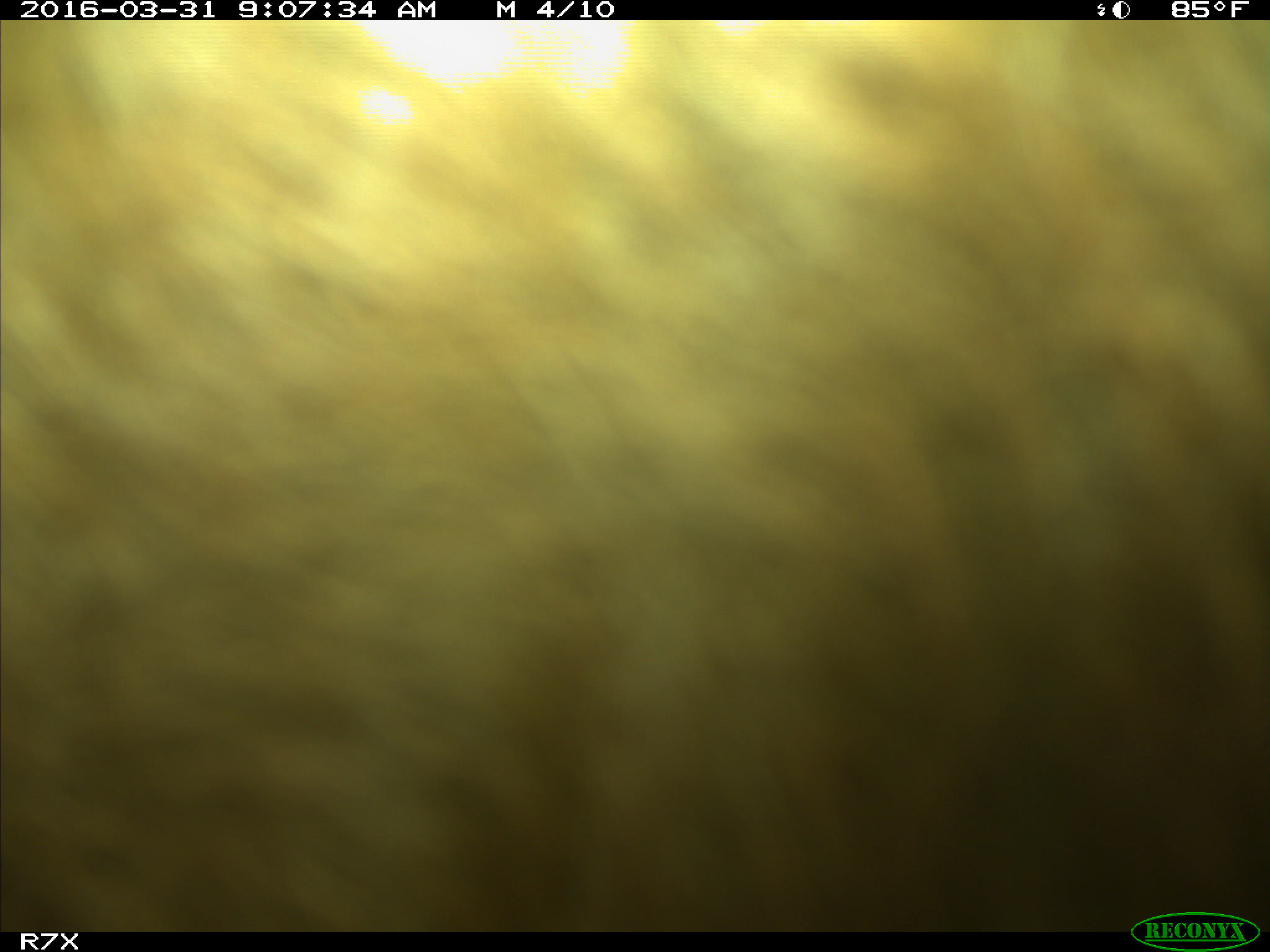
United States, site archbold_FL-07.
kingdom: Animalia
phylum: Chordata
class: Mammalia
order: Artiodactyla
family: Bovidae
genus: Bos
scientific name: Bos taurus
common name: domestic cow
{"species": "Bos taurus (domestic cow)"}